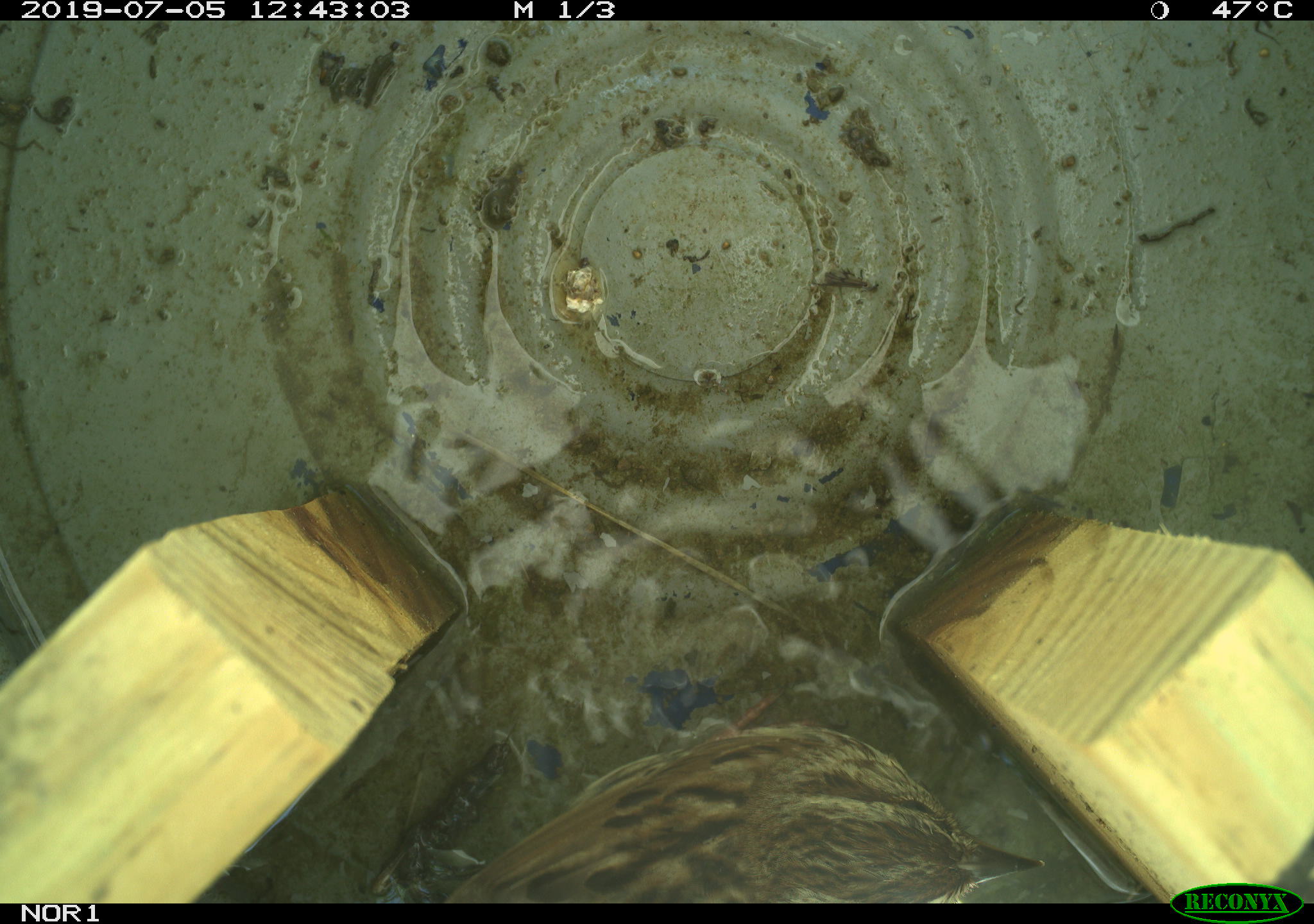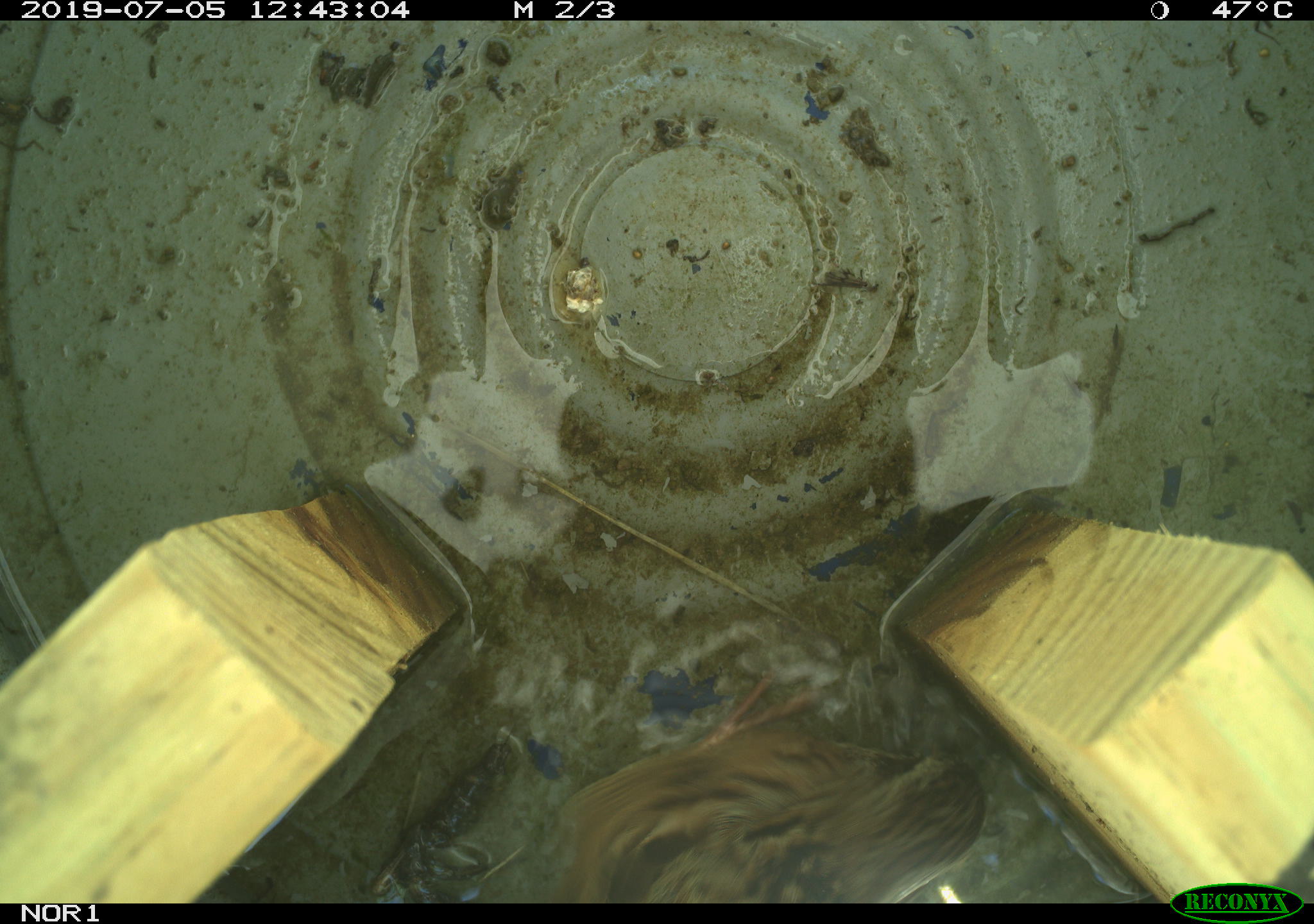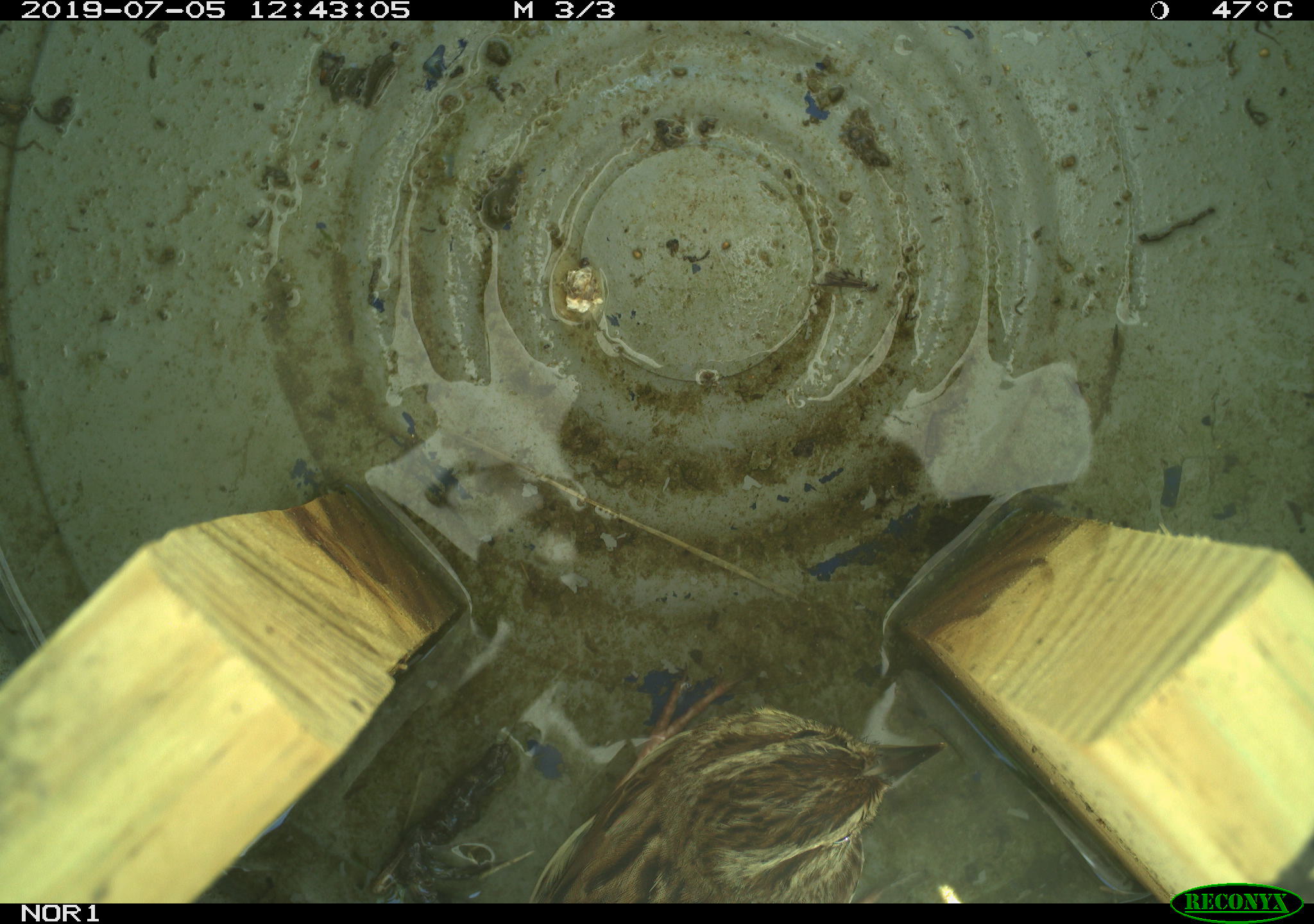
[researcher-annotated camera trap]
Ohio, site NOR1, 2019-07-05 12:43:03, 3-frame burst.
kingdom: Animalia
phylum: Chordata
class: Aves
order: Passeriformes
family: Passerellidae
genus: Melospiza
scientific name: Melospiza melodia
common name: song sparrow